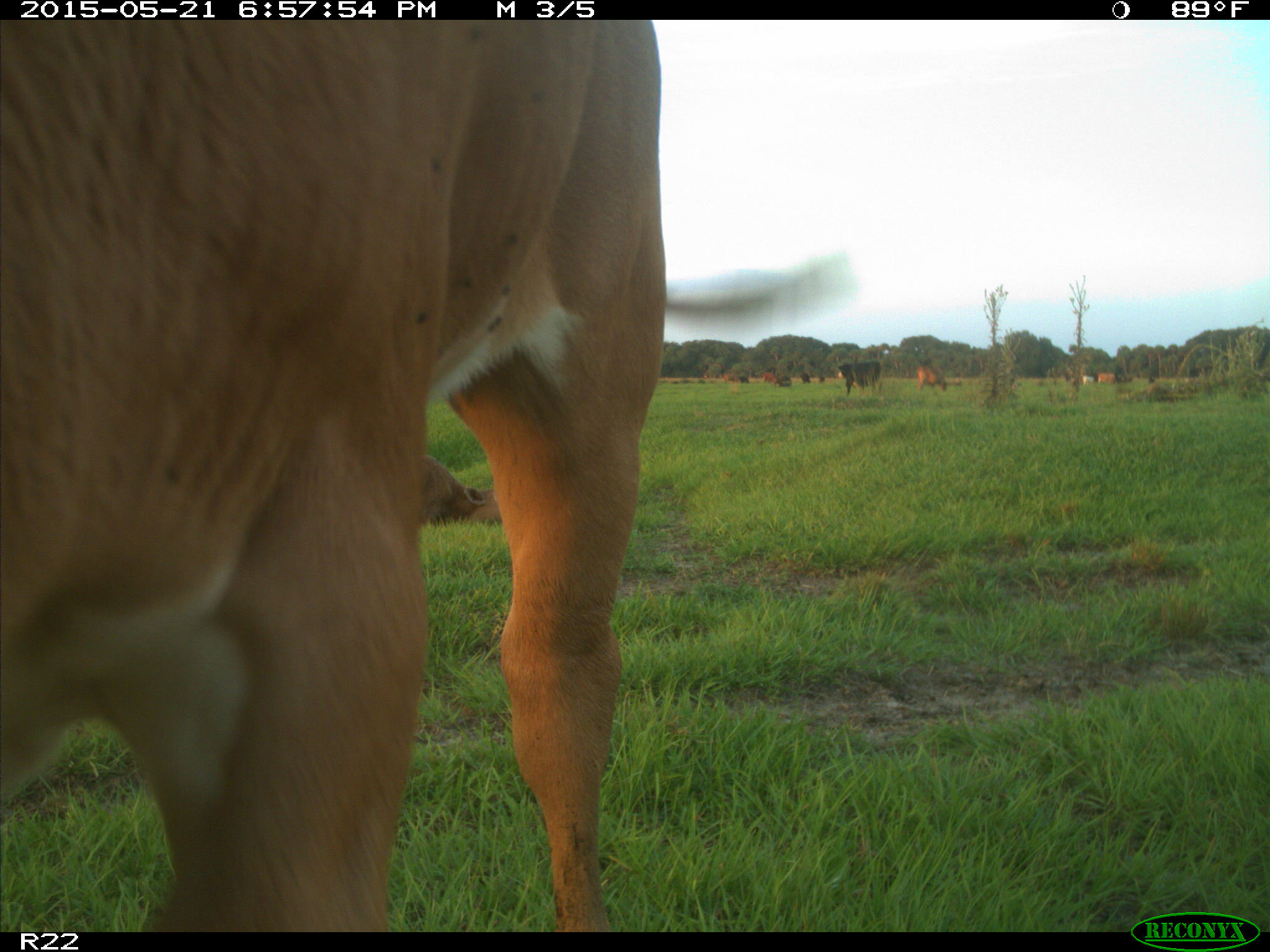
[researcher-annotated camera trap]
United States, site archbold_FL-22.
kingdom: Animalia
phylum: Chordata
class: Mammalia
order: Artiodactyla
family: Bovidae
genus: Bos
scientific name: Bos taurus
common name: domestic cow